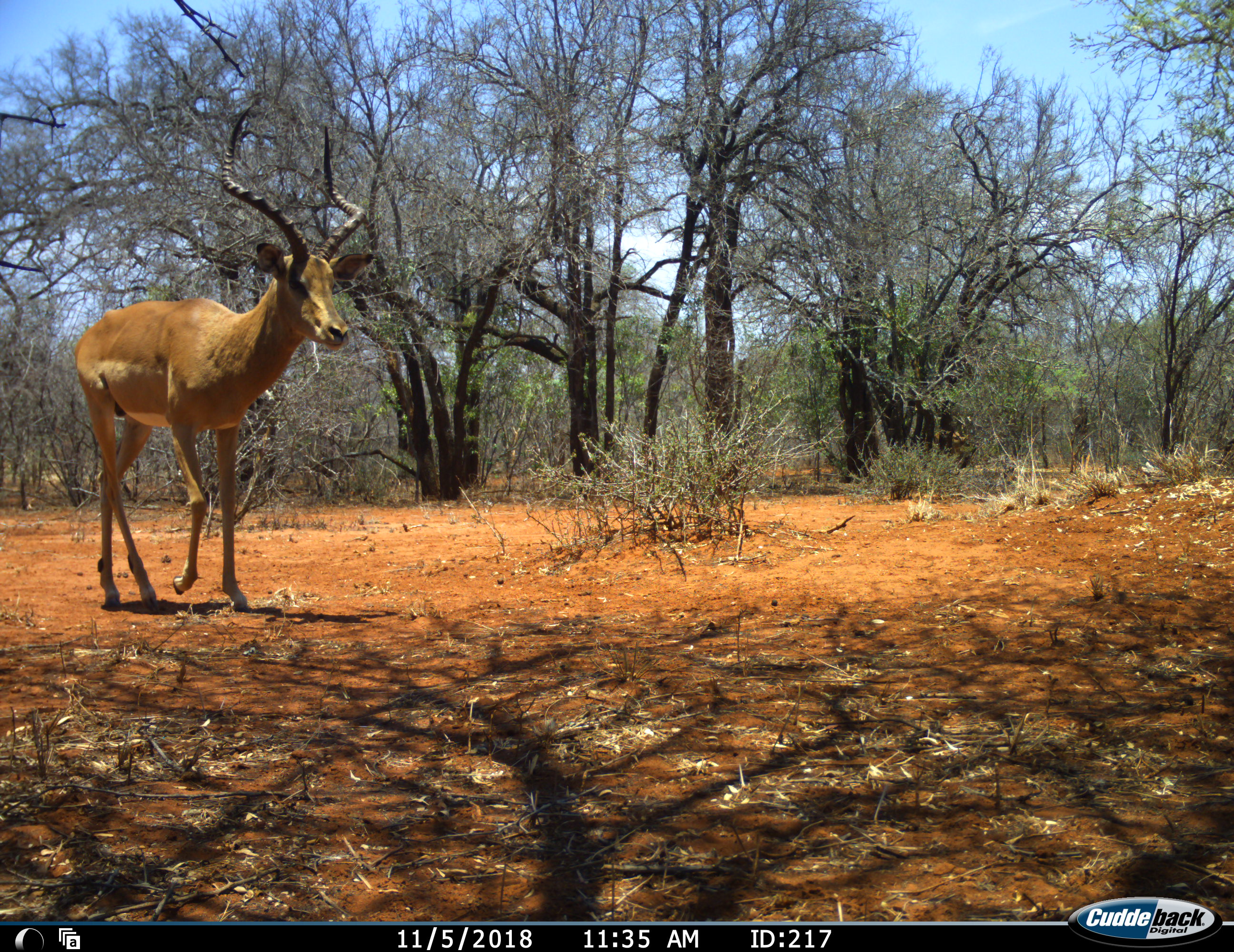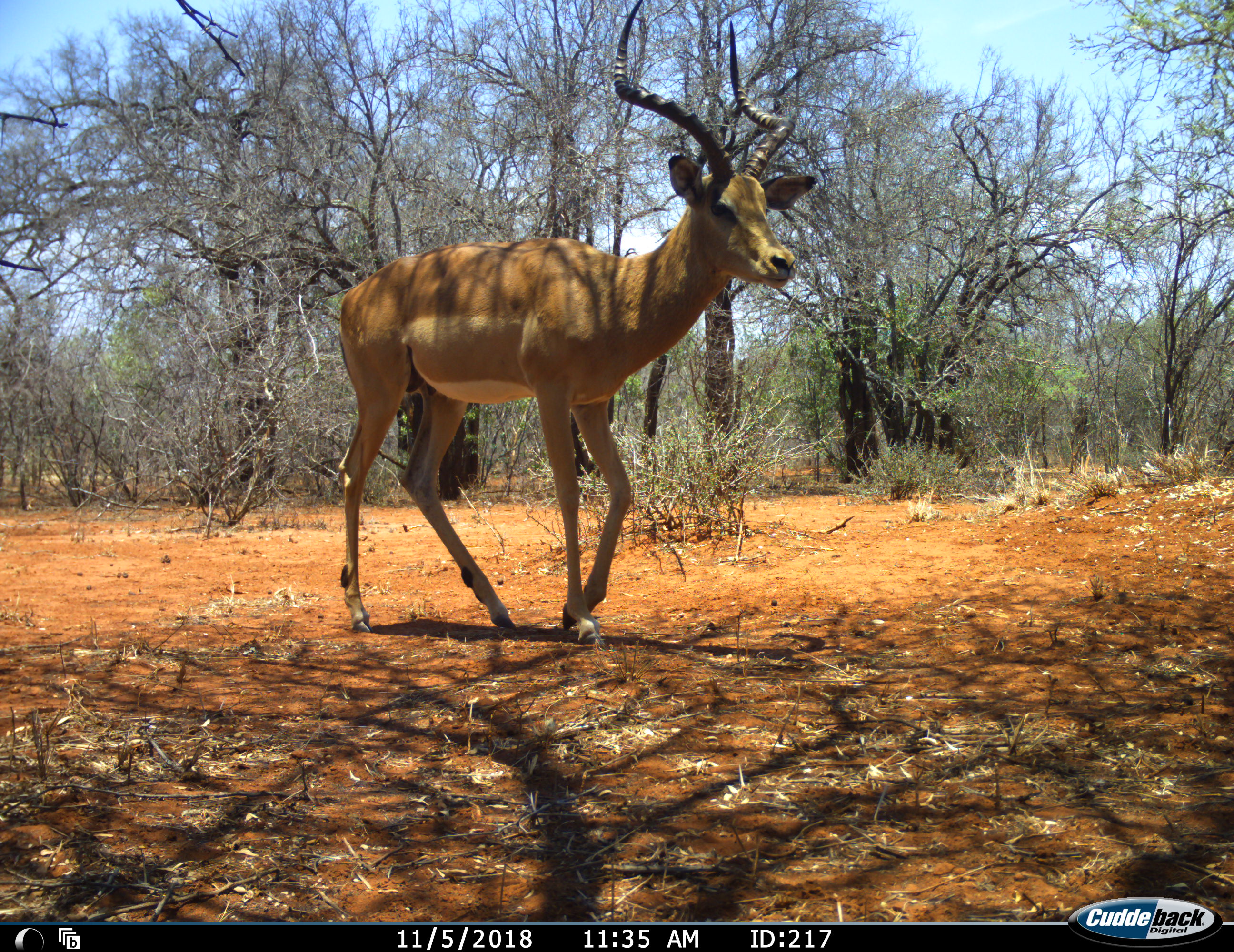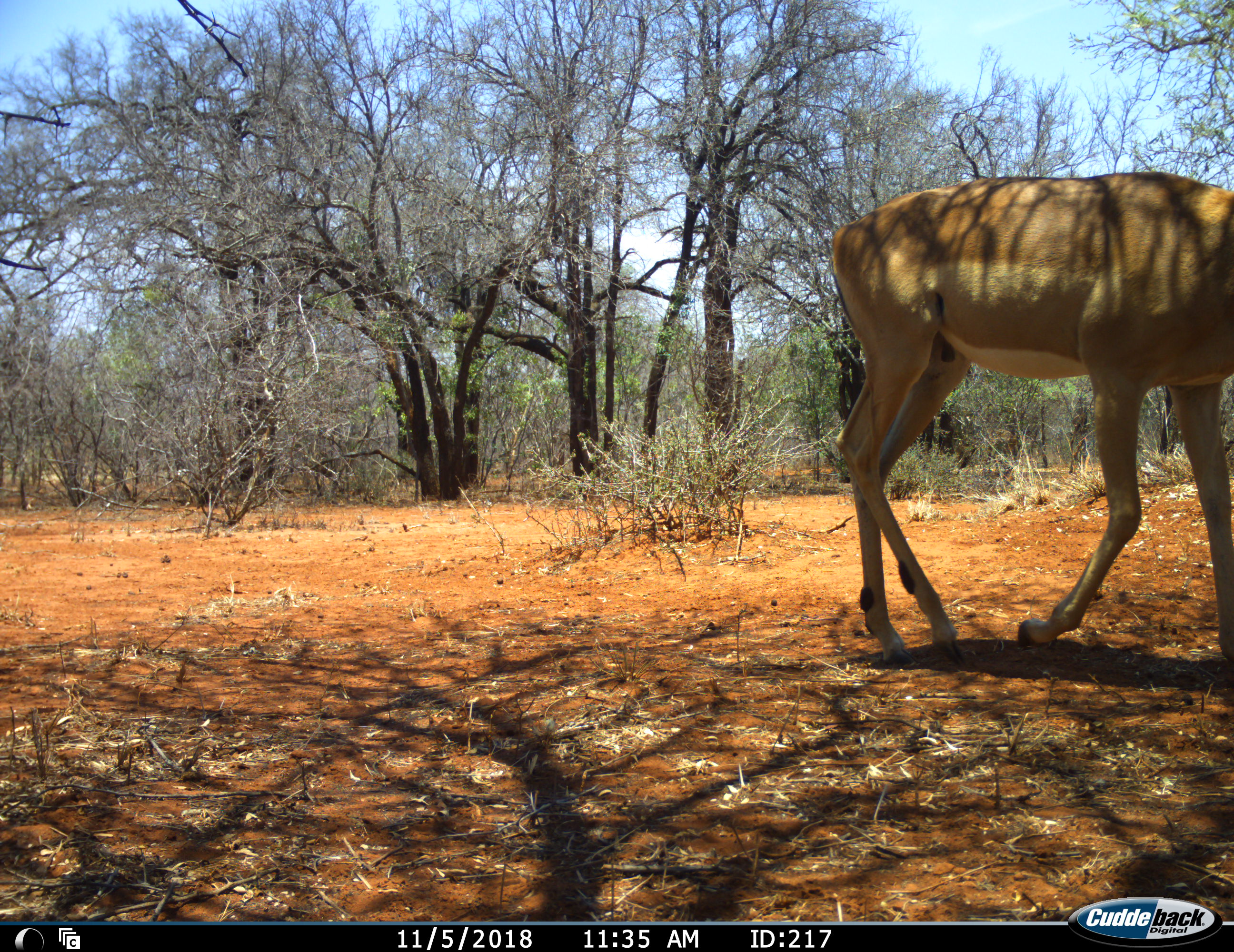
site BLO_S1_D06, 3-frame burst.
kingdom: Animalia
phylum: Chordata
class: Mammalia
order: Artiodactyla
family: Bovidae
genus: Aepyceros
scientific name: Aepyceros melampus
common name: impala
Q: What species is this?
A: Impala (Aepyceros melampus).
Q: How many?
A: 1.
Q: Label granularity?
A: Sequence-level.